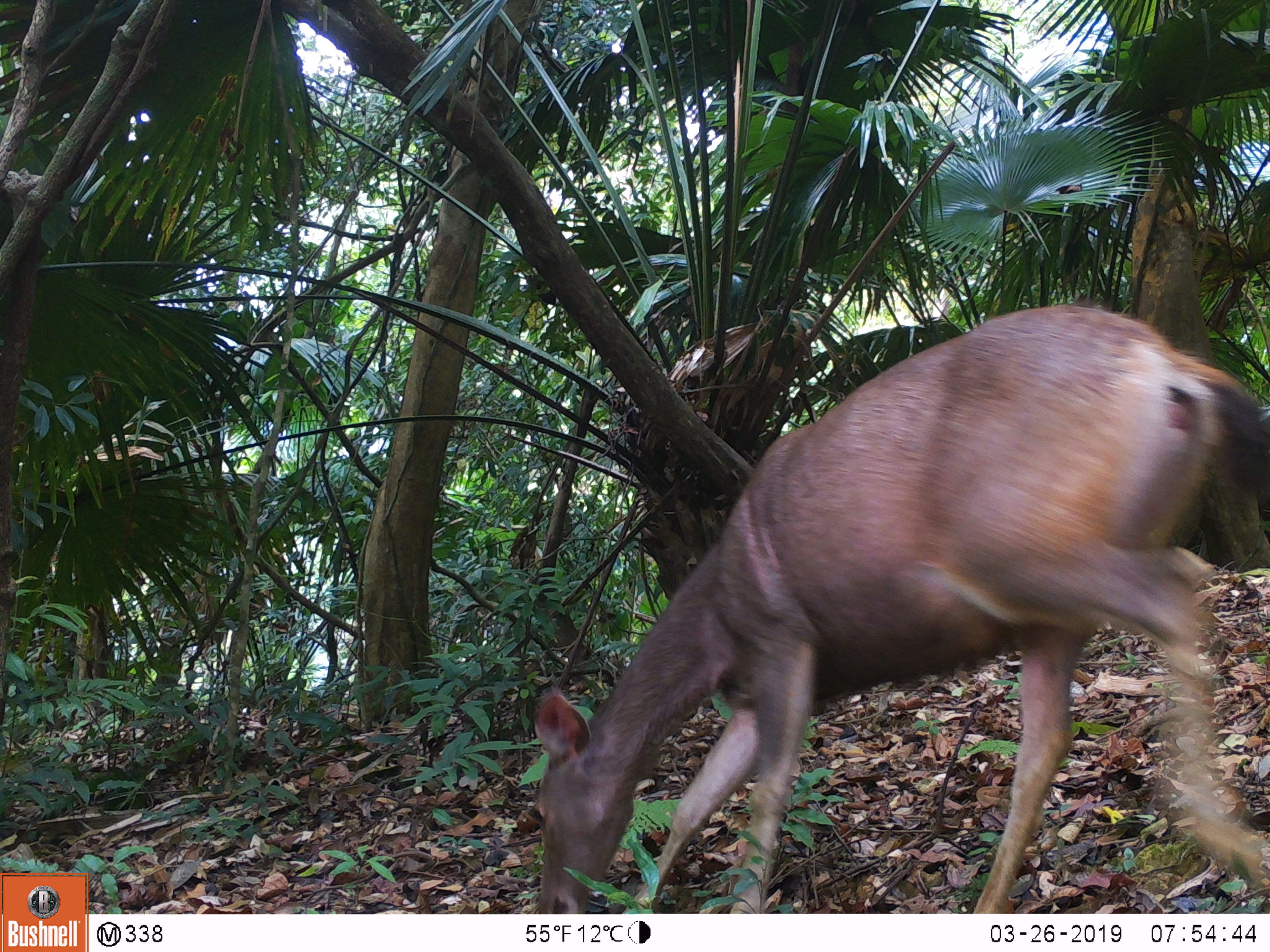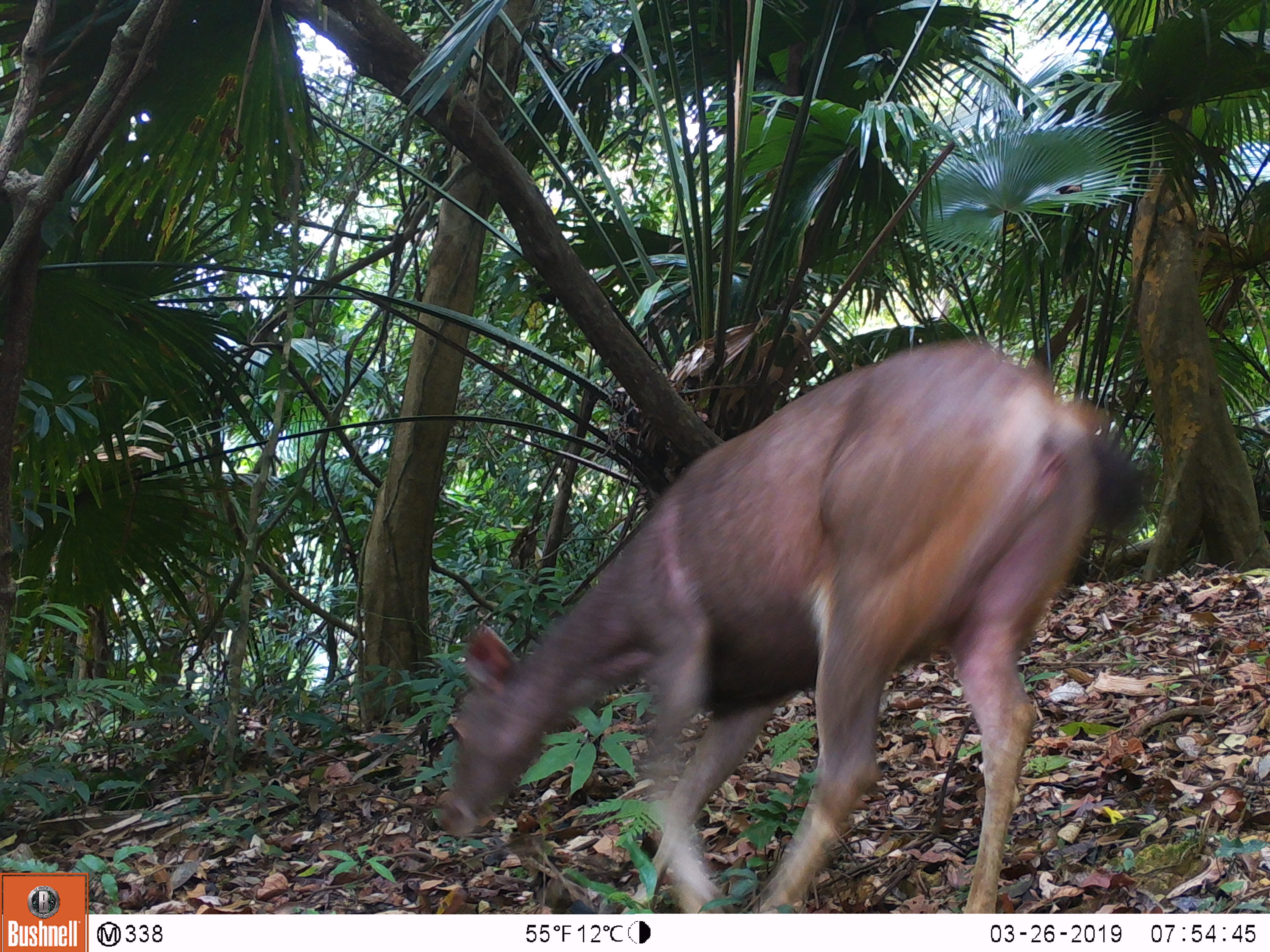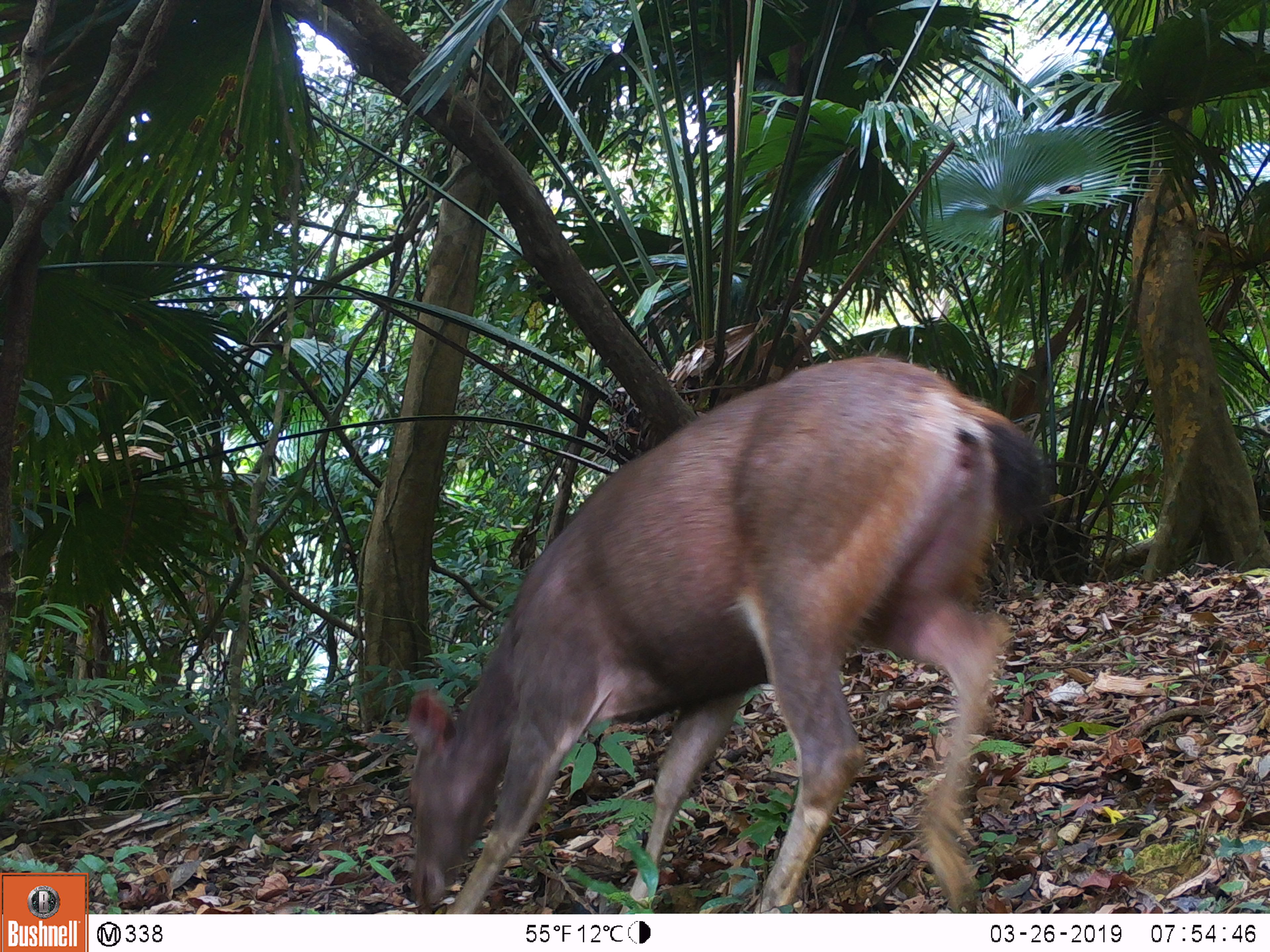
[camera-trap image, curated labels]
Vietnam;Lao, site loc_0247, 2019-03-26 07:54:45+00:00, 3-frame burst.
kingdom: Animalia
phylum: Chordata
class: Mammalia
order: Artiodactyla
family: Cervidae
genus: Rusa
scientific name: Rusa unicolor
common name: sambar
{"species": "sambar (Rusa unicolor)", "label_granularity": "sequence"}